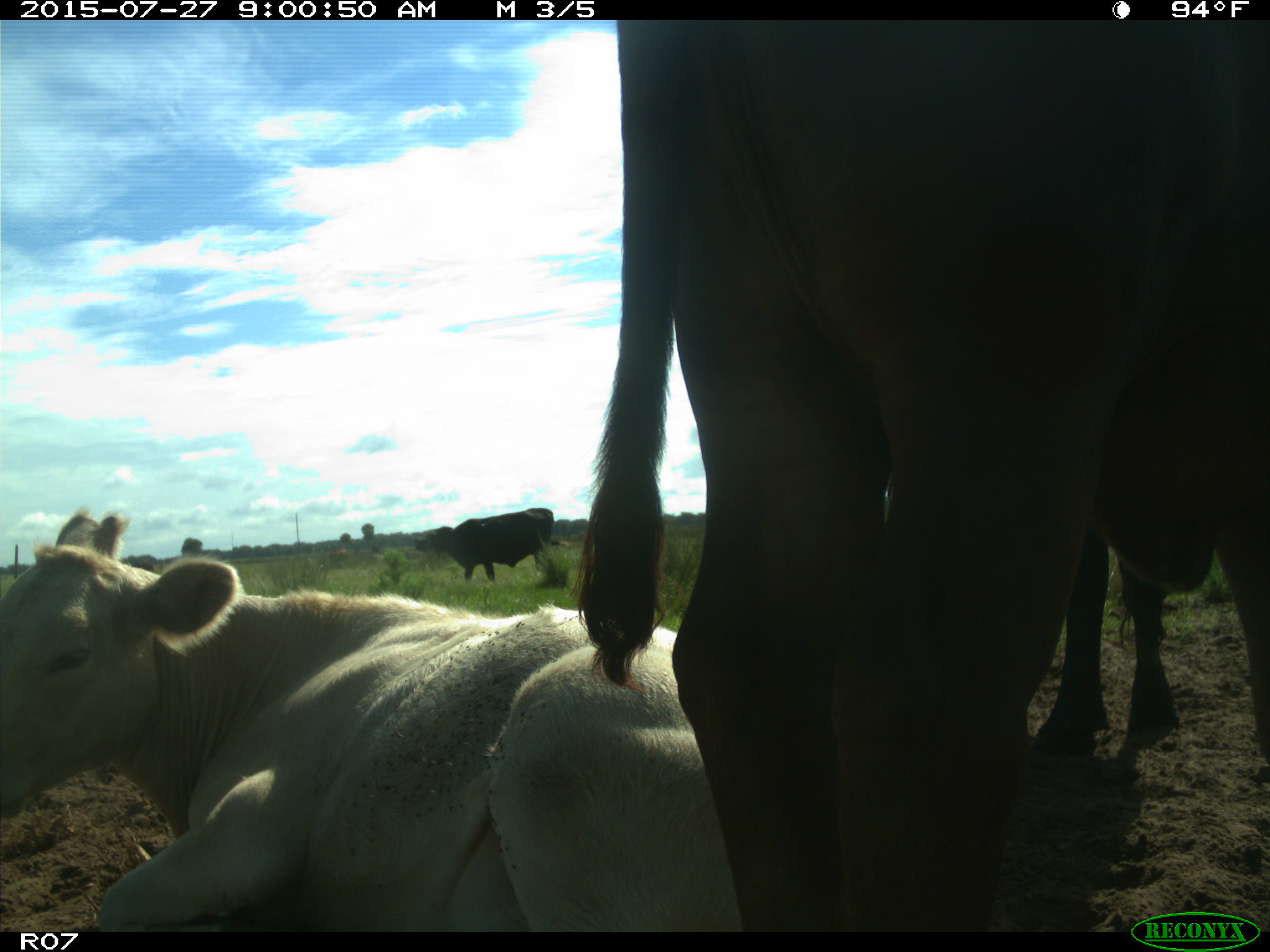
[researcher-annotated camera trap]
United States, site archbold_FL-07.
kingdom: Animalia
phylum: Chordata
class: Mammalia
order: Artiodactyla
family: Bovidae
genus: Bos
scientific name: Bos taurus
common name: domestic cow